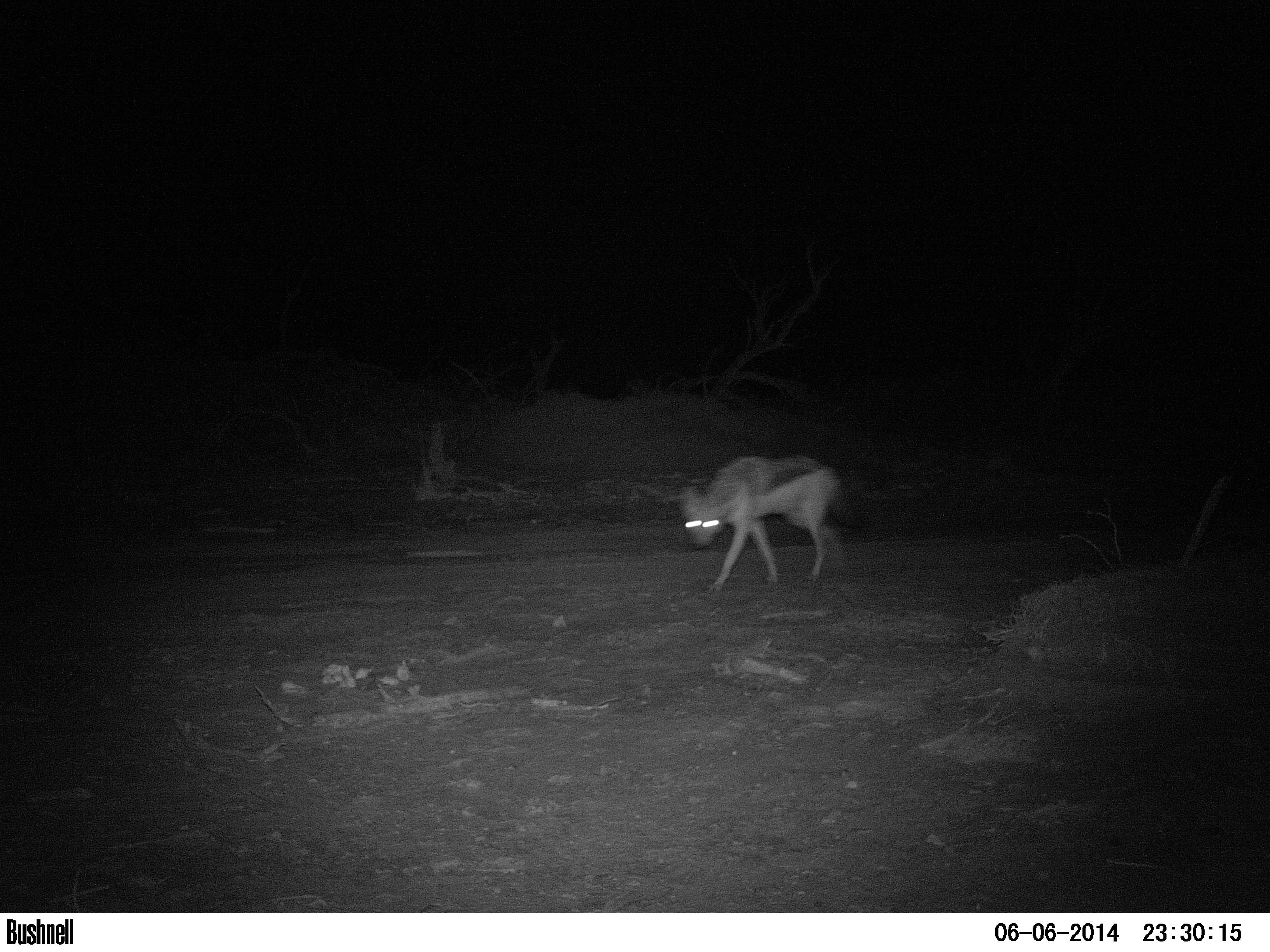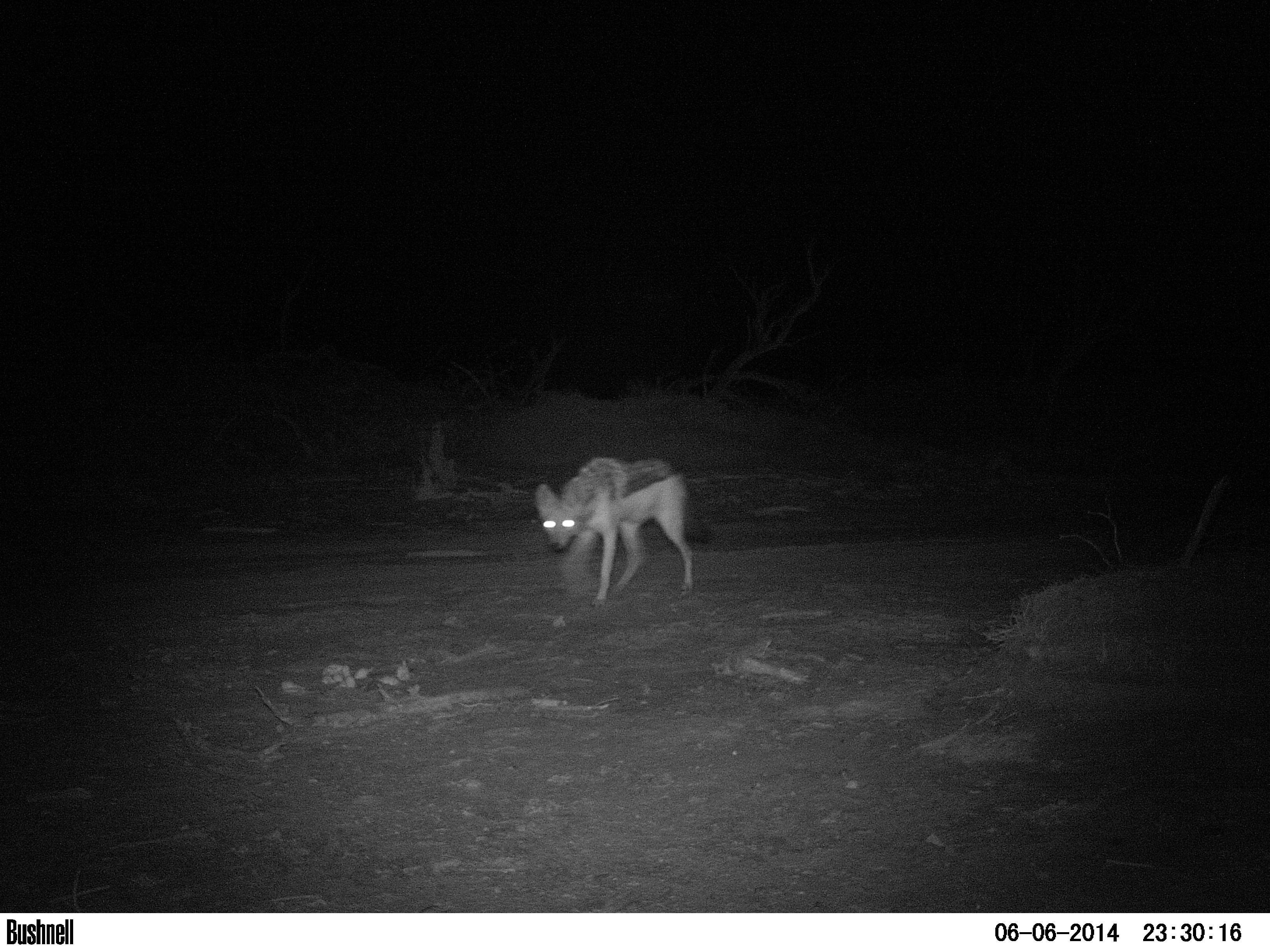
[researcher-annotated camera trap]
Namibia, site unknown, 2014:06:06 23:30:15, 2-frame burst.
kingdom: Animalia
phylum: Chordata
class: Mammalia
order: Carnivora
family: Canidae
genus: Lupulella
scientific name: Lupulella mesomelas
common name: black-backed jackal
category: canis mesomelas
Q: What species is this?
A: Canis mesomelas (black-backed jackal) (Lupulella mesomelas).